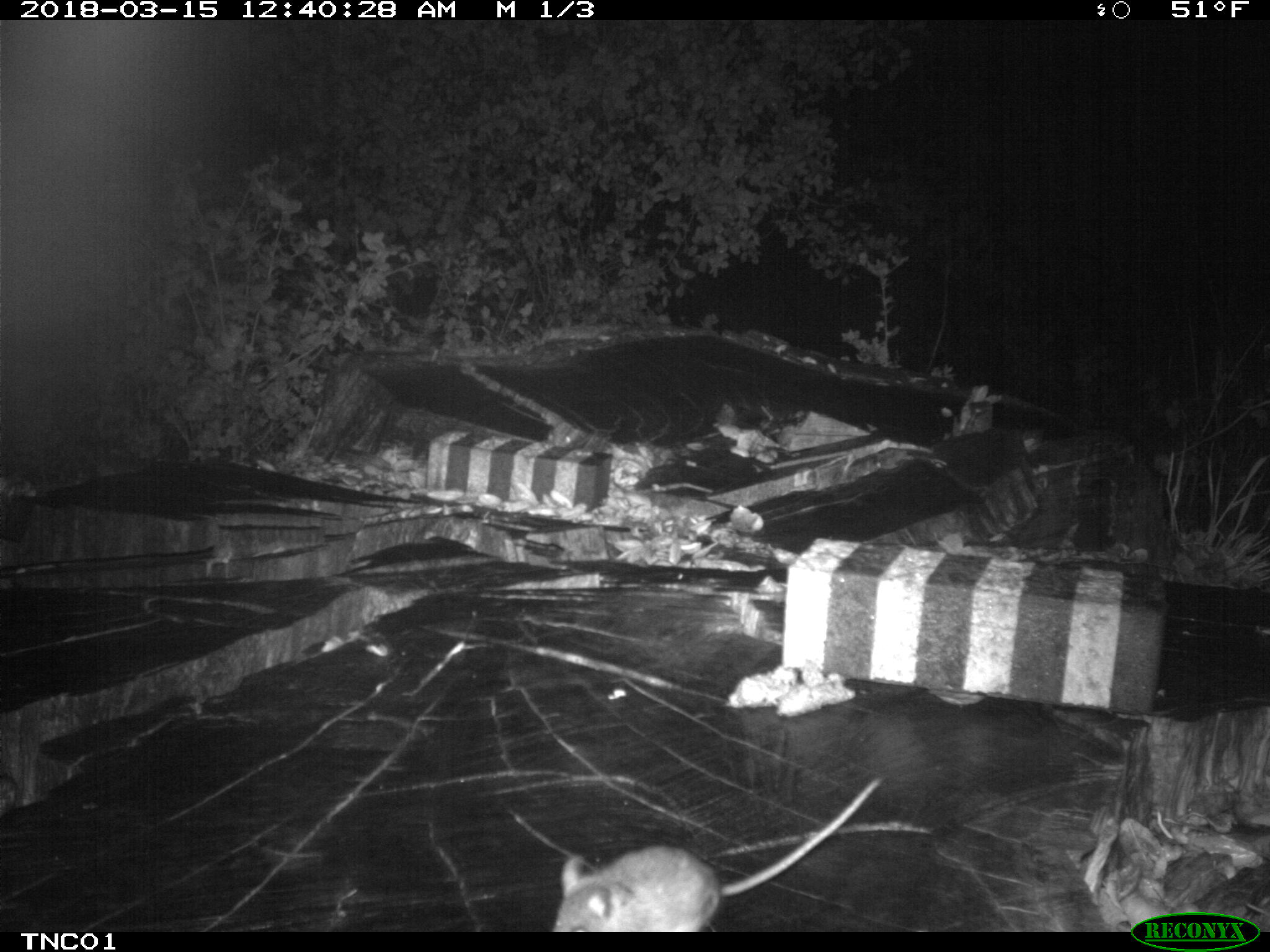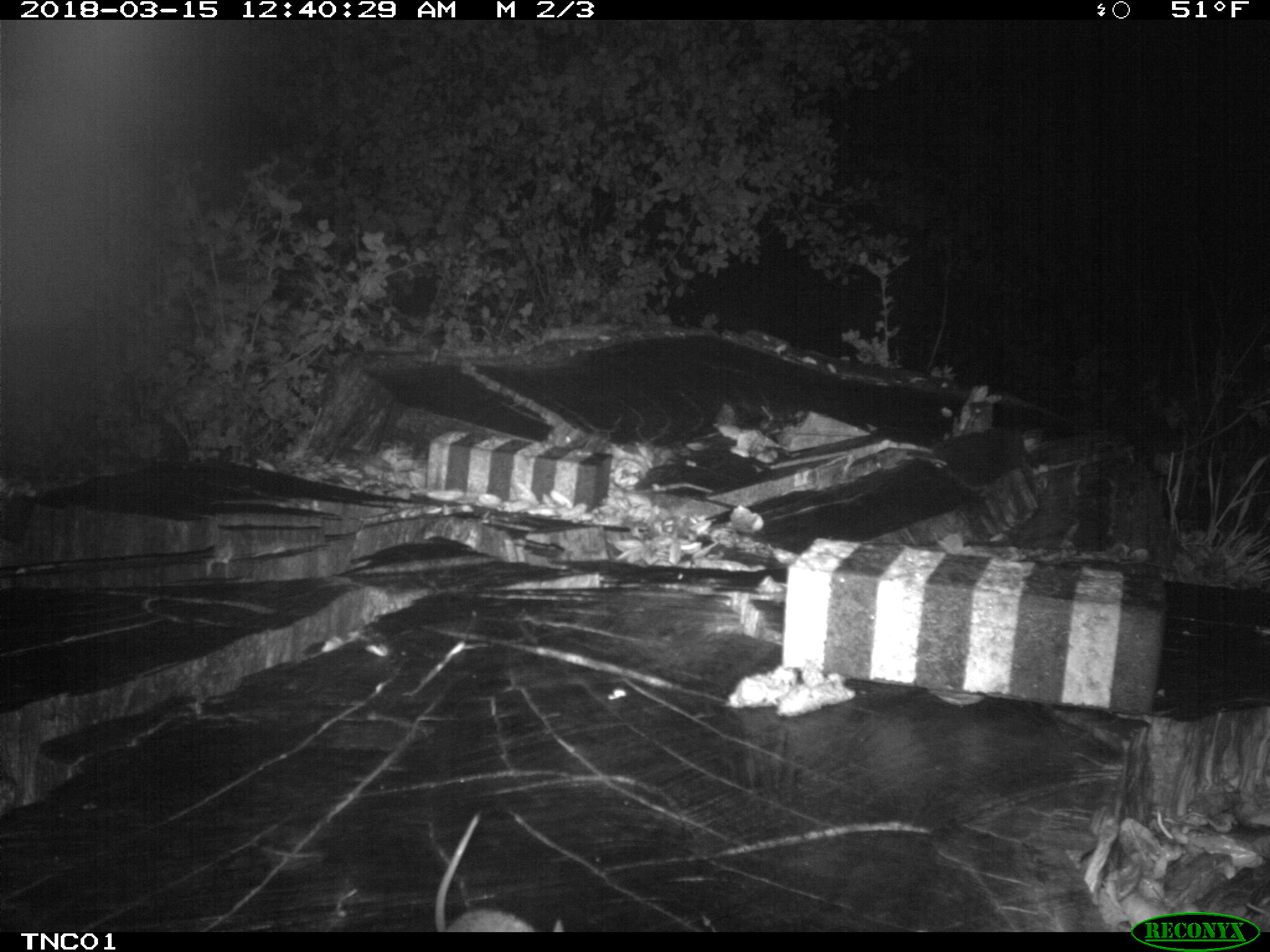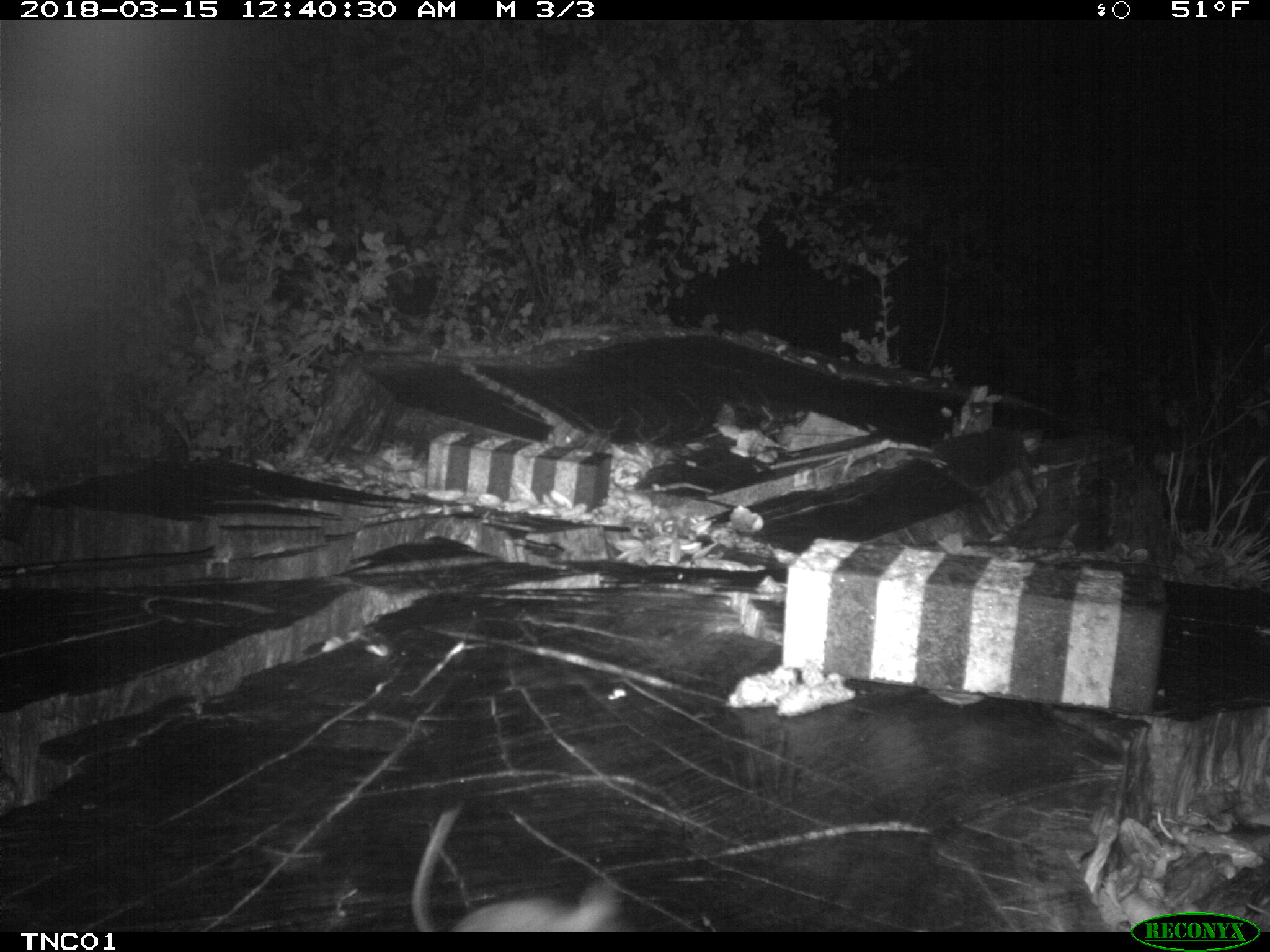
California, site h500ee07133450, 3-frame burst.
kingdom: Animalia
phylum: Chordata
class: Mammalia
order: Rodentia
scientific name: Rodentia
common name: rodent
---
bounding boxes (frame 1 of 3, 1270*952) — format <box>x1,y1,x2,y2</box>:
rodent: <box>549,776,881,932</box>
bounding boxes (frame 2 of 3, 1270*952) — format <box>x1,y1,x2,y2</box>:
rodent: <box>435,808,564,932</box>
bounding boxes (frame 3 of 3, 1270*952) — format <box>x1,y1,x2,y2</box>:
rodent: <box>409,803,638,932</box>